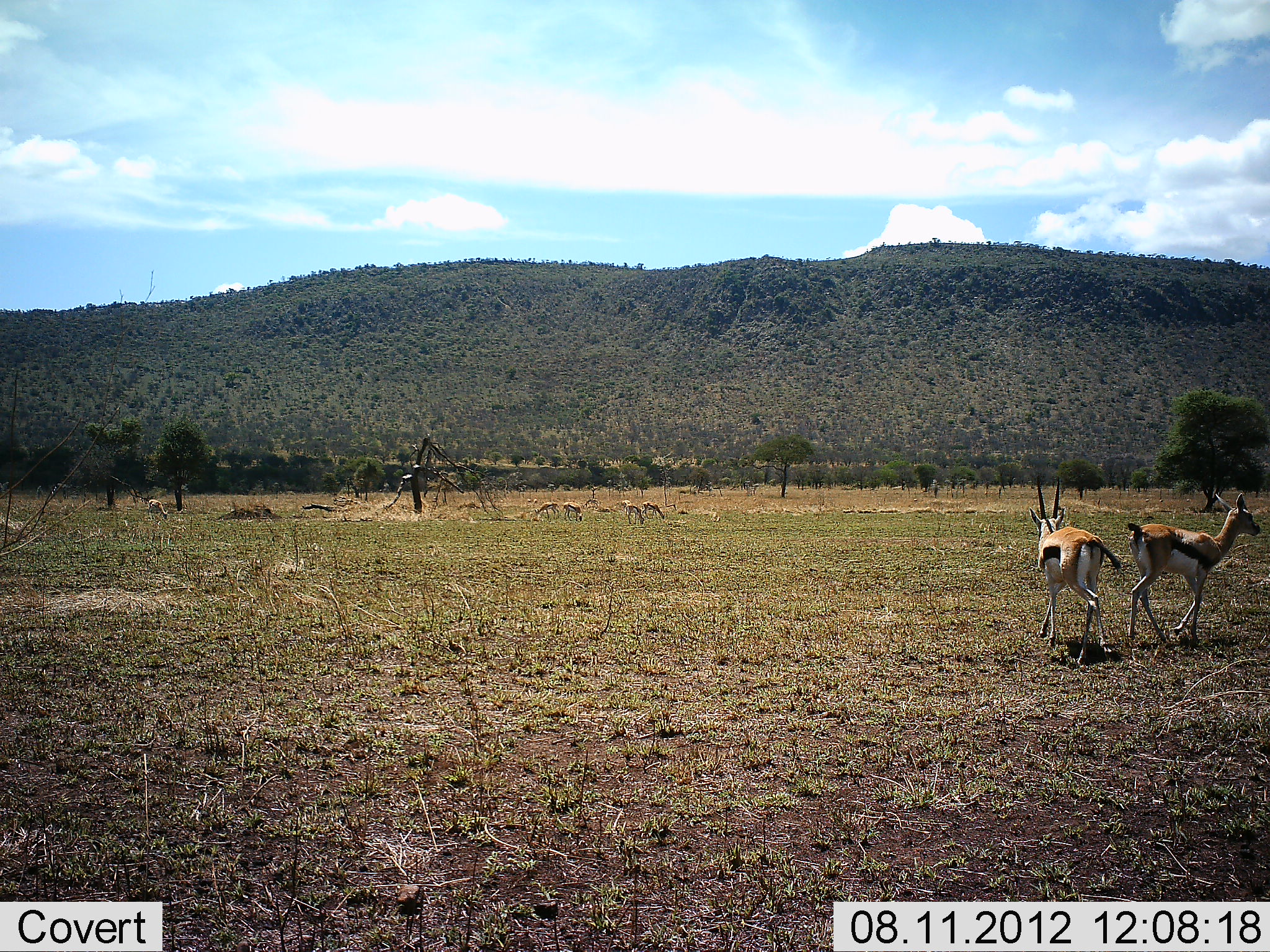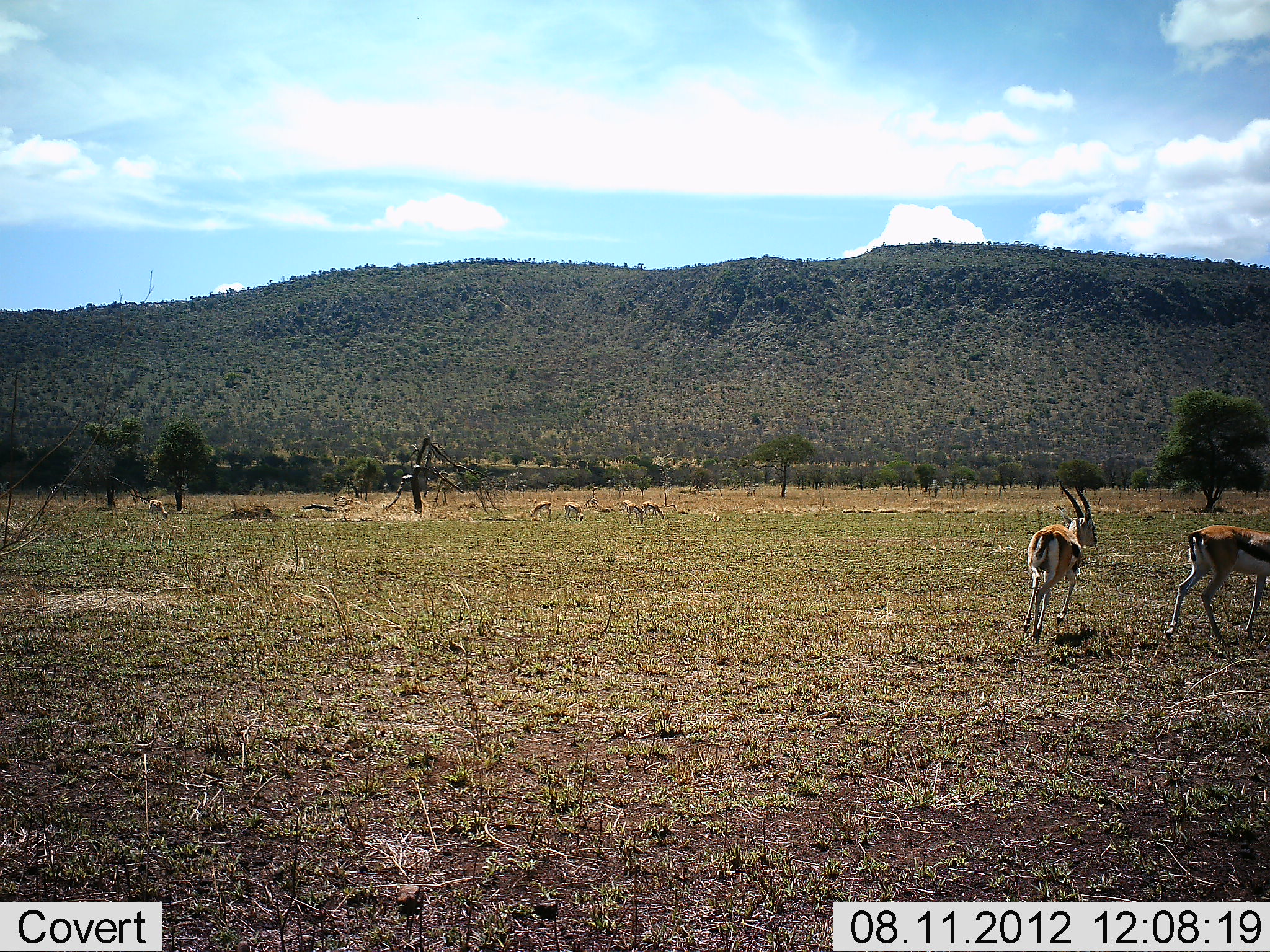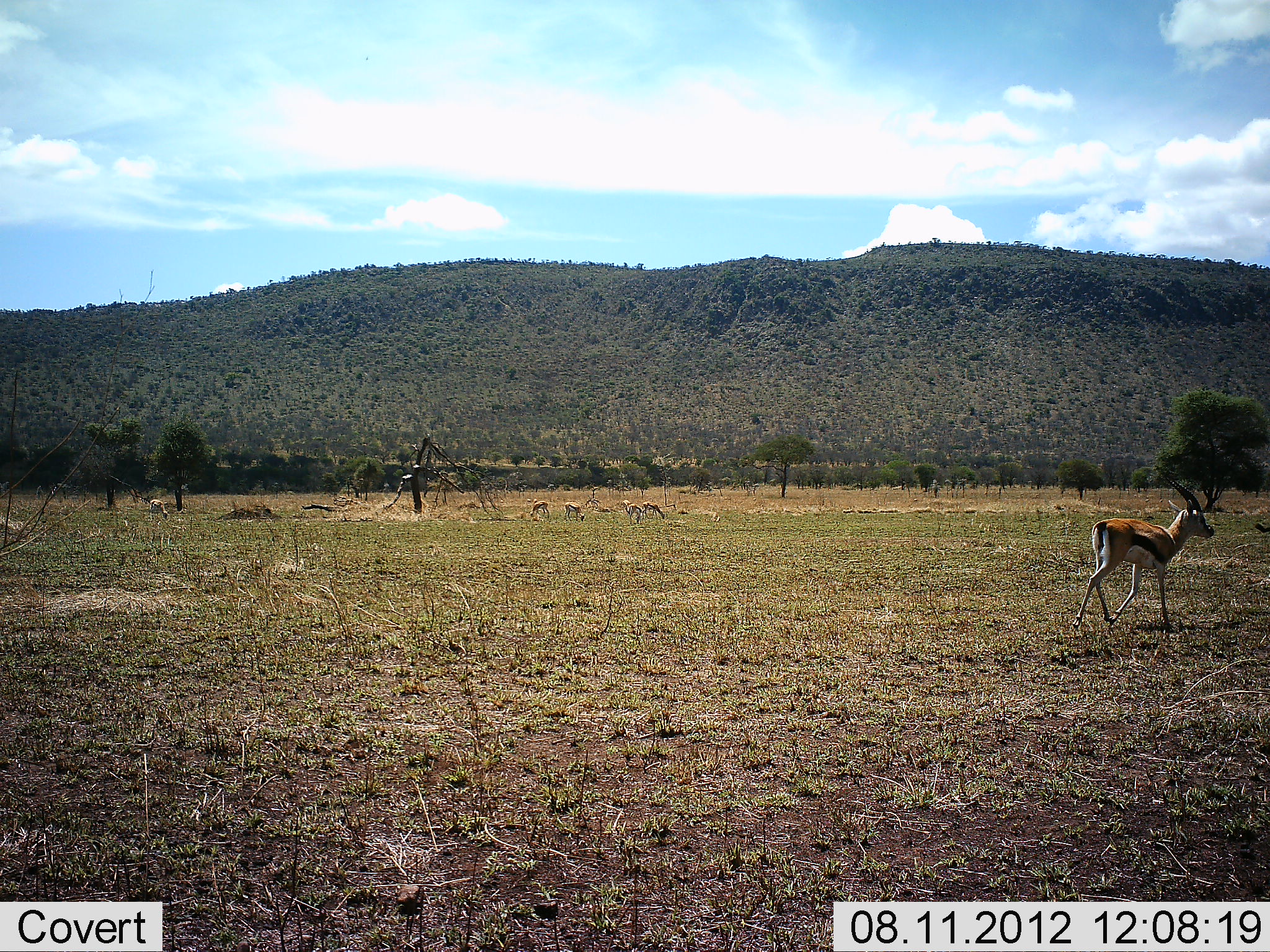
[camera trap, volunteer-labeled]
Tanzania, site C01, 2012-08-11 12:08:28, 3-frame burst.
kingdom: Animalia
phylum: Chordata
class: Mammalia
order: Artiodactyla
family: Bovidae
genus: Eudorcas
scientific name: Eudorcas thomsonii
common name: thomson's gazelle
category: gazellethomsons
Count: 7.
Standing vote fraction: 30%.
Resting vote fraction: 0%.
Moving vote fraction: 90%.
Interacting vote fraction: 10%.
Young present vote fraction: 0%.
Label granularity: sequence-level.